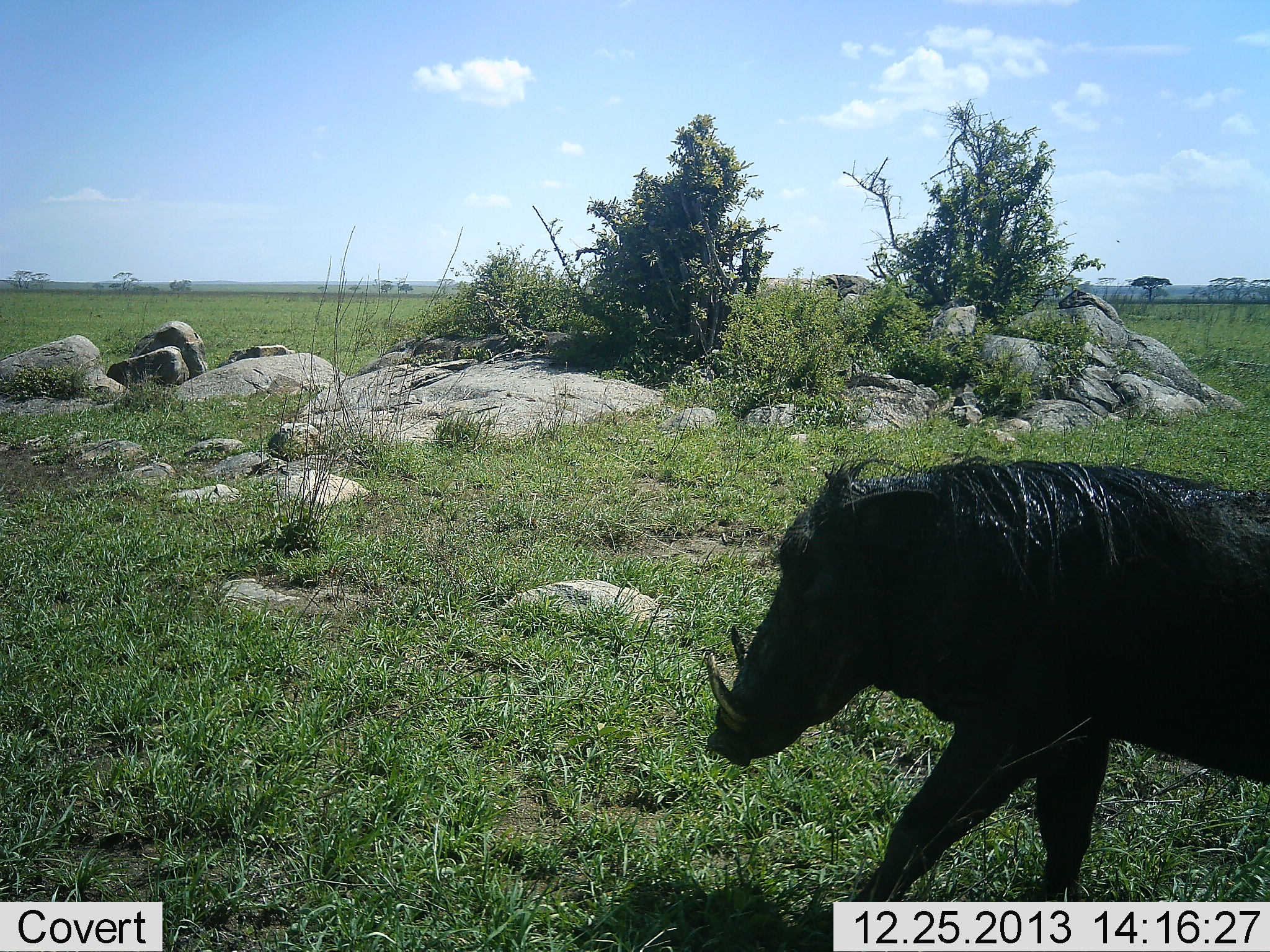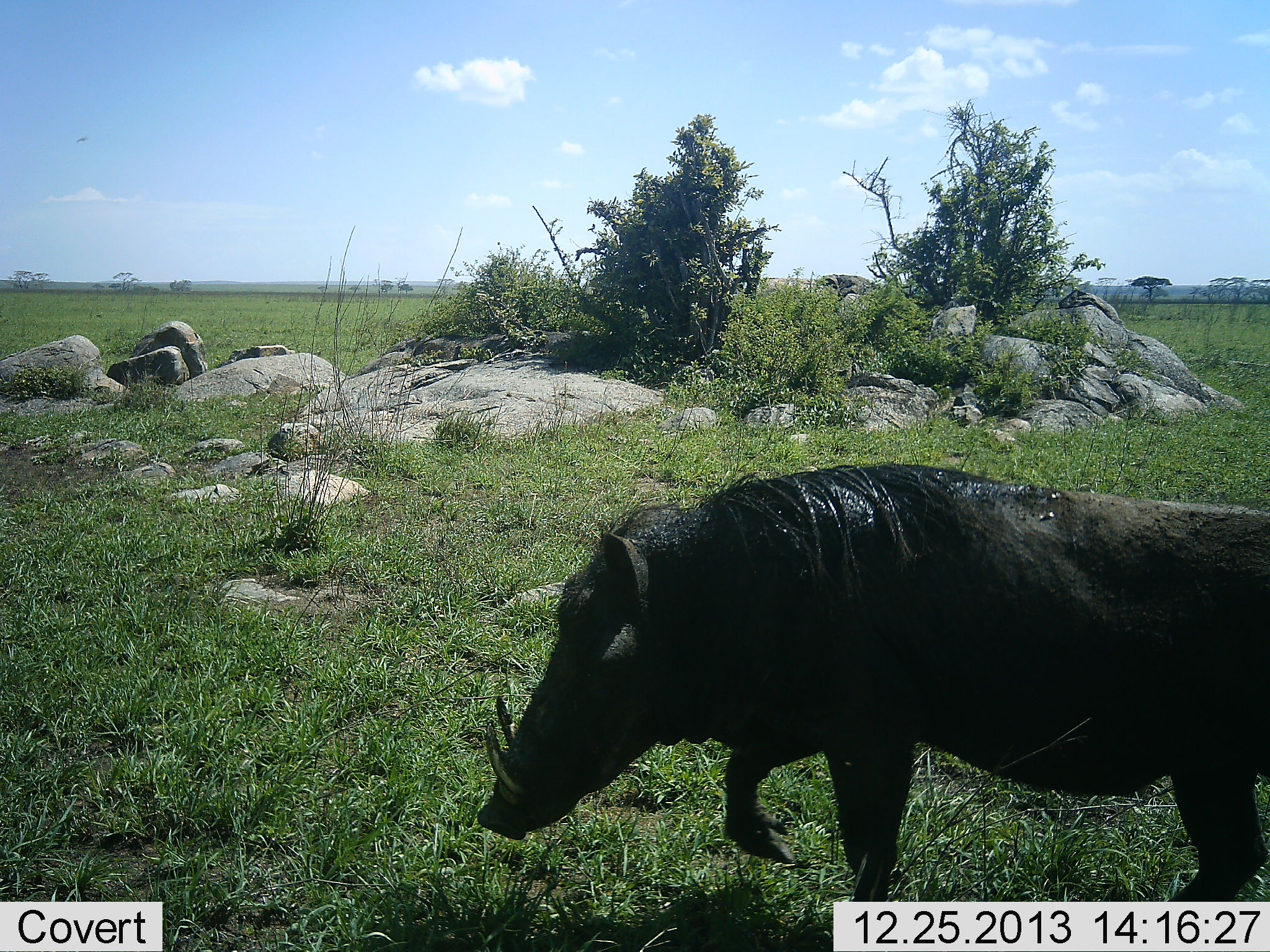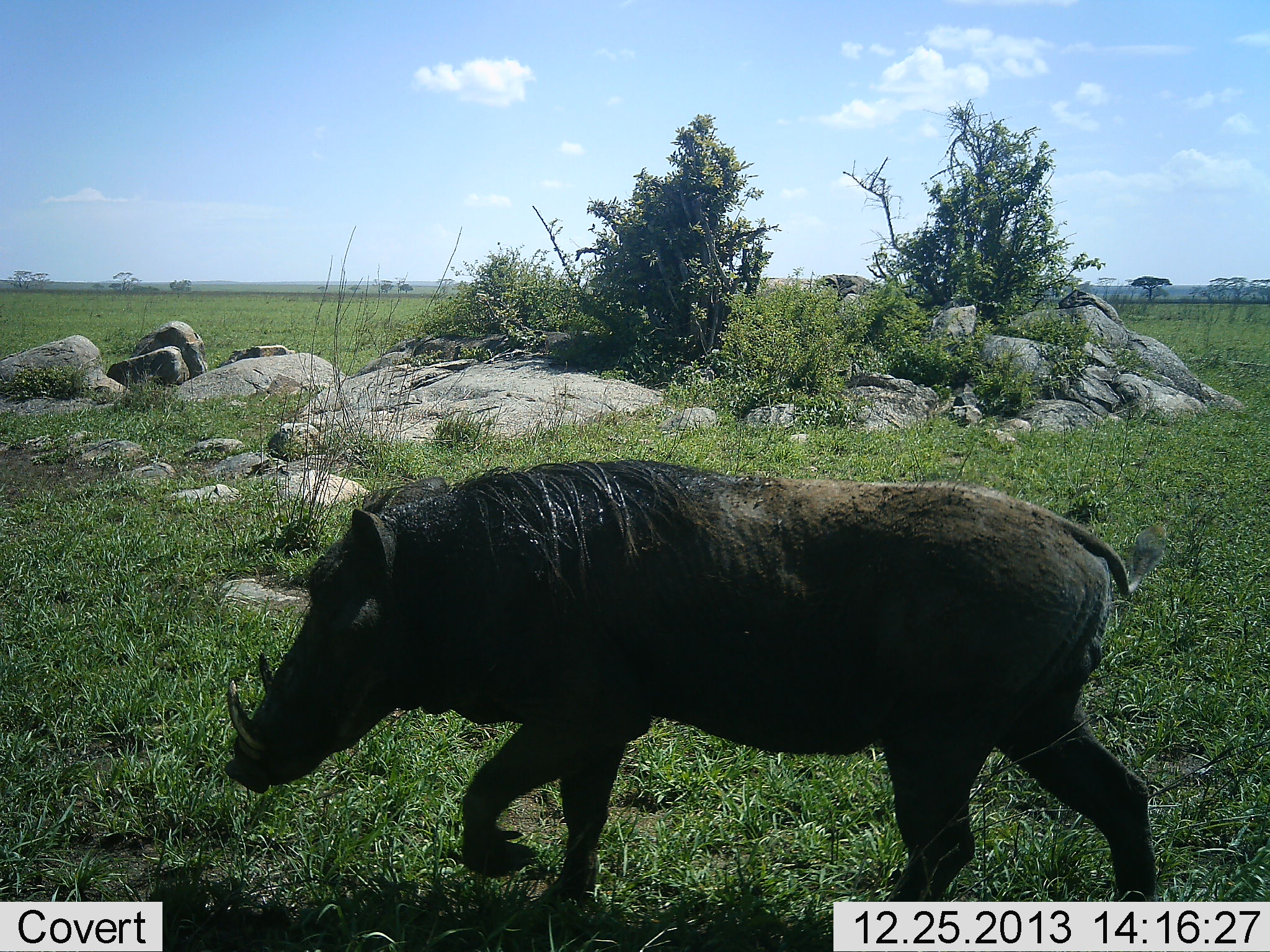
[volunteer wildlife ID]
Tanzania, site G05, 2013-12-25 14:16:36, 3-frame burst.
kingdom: Animalia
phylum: Chordata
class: Mammalia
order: Artiodactyla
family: Suidae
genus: Phacochoerus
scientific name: Phacochoerus africanus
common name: warthog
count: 1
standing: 0%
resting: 0%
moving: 100%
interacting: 0%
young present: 0%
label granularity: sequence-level